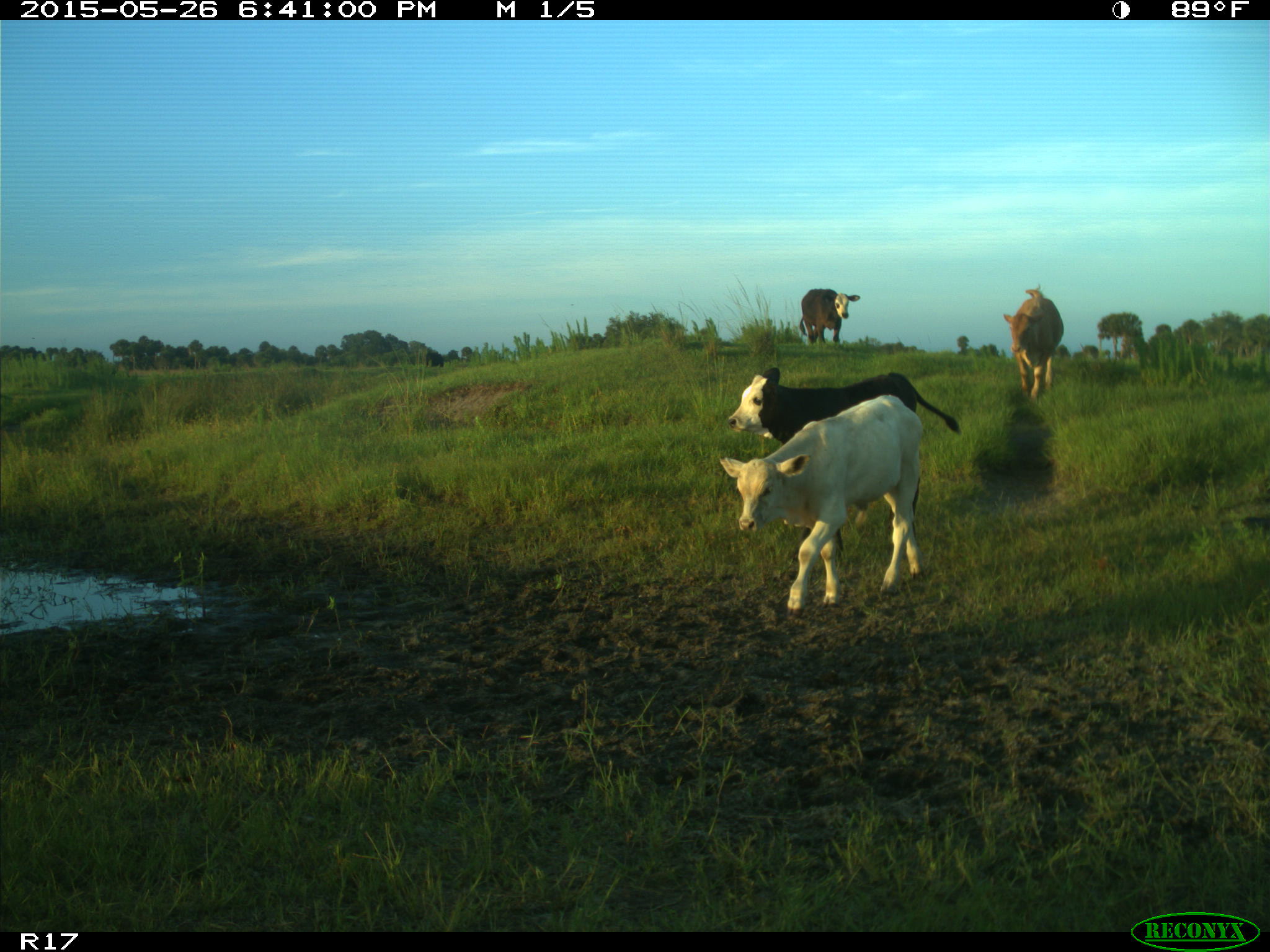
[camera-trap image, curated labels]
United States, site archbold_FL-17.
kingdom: Animalia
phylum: Chordata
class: Mammalia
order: Artiodactyla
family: Bovidae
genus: Bos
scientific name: Bos taurus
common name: domestic cow